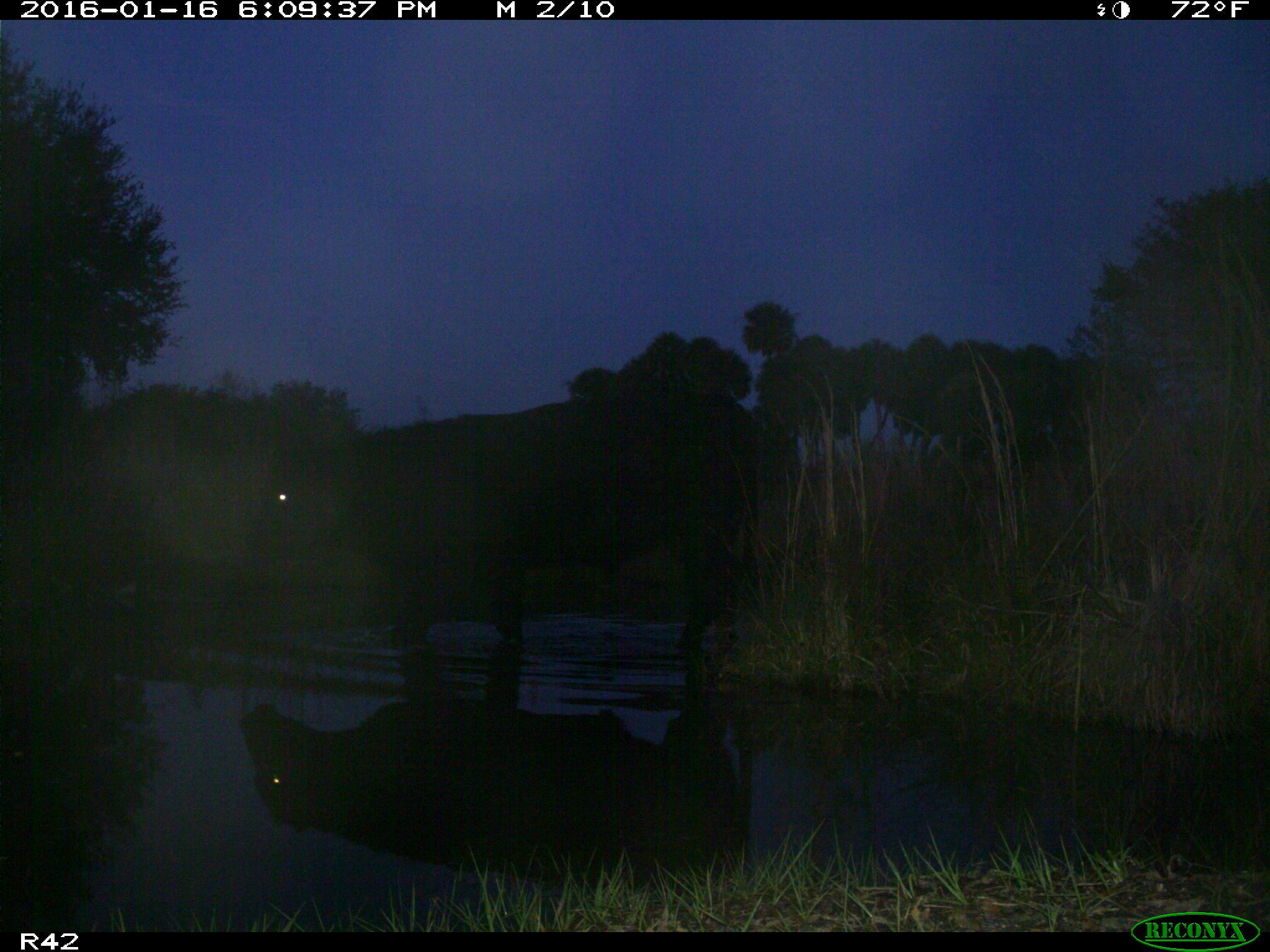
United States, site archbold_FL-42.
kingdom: Animalia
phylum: Chordata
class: Mammalia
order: Artiodactyla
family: Bovidae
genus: Bos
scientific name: Bos taurus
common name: domestic cow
Bos taurus (domestic cow).